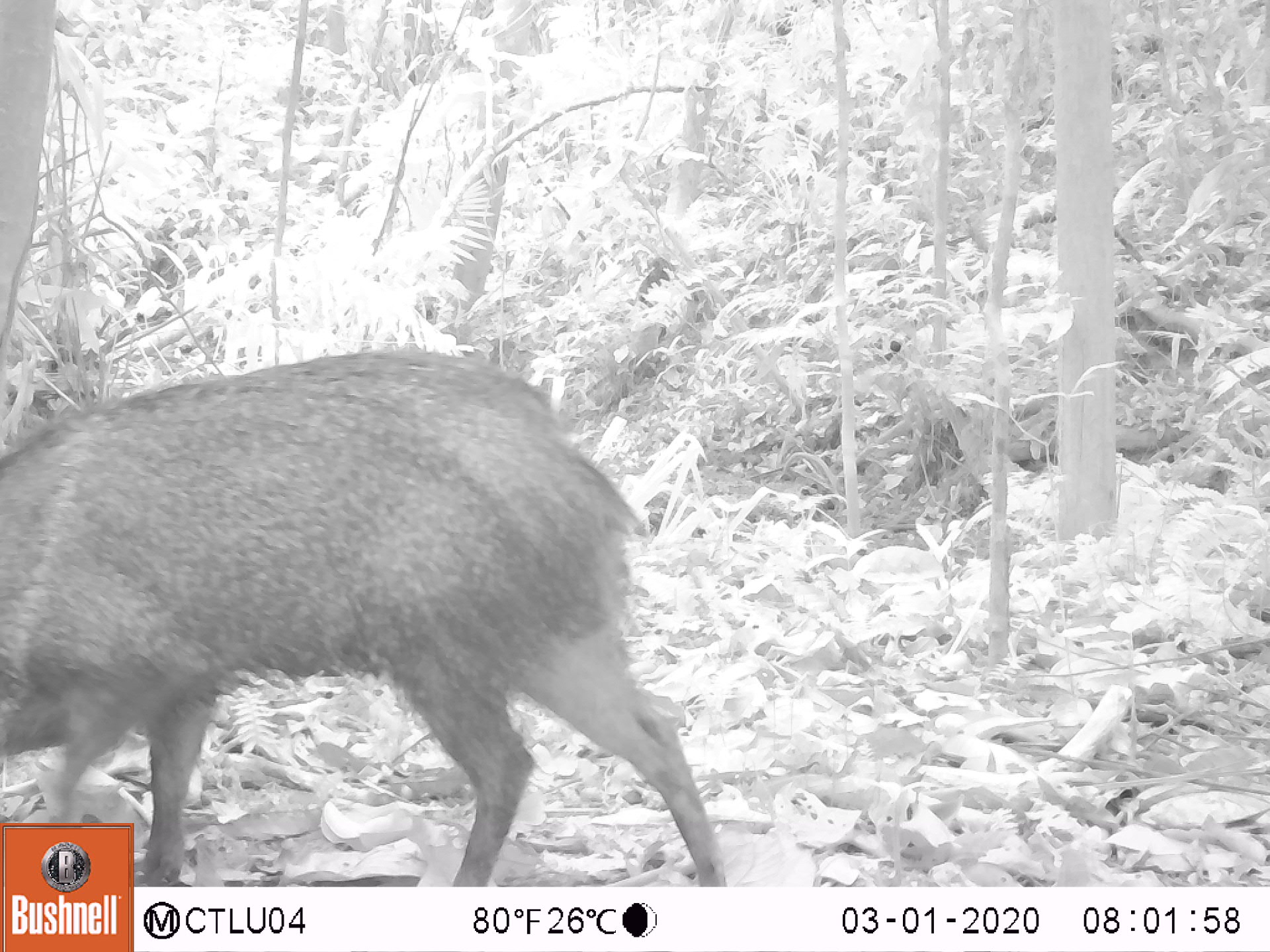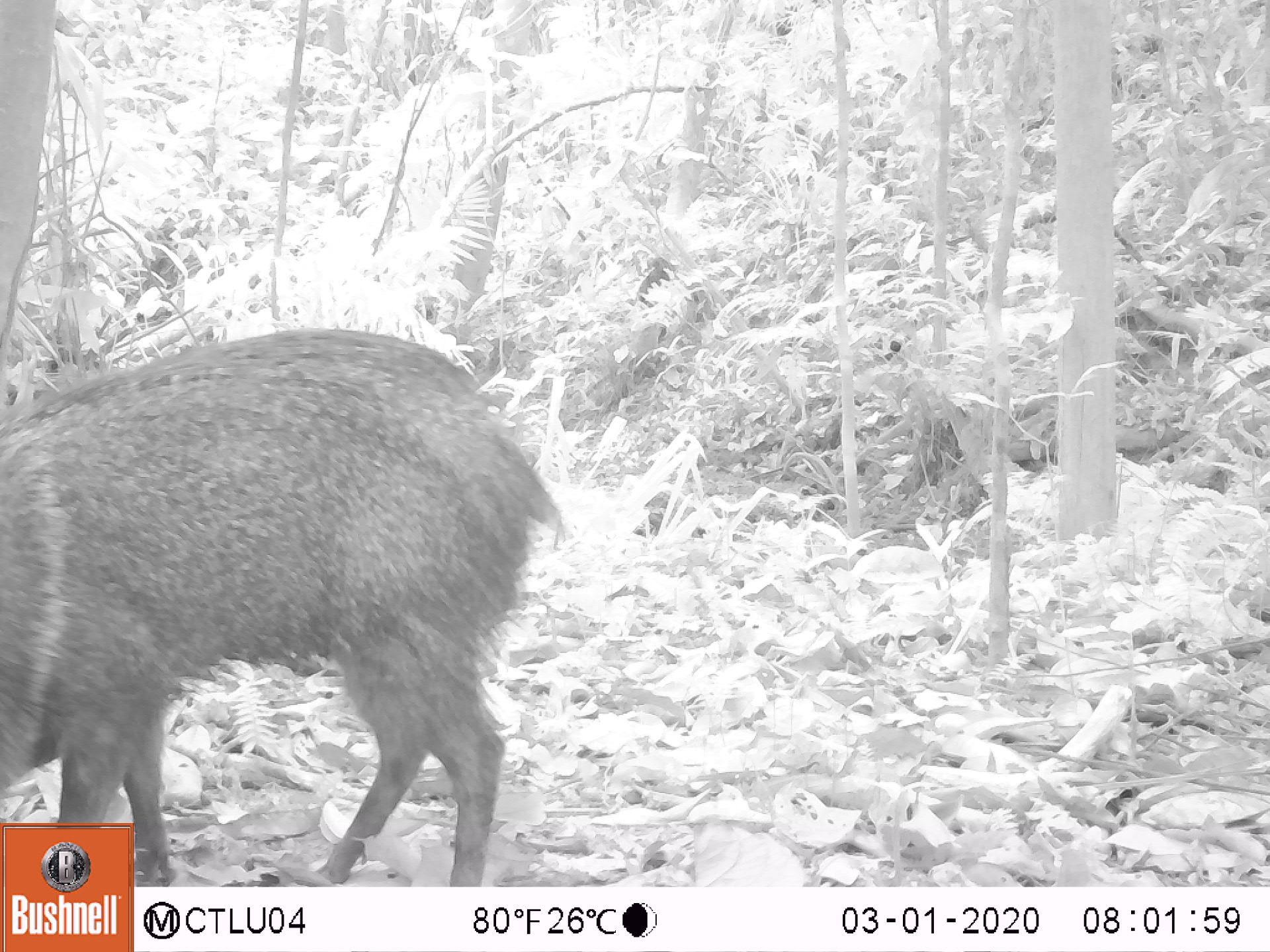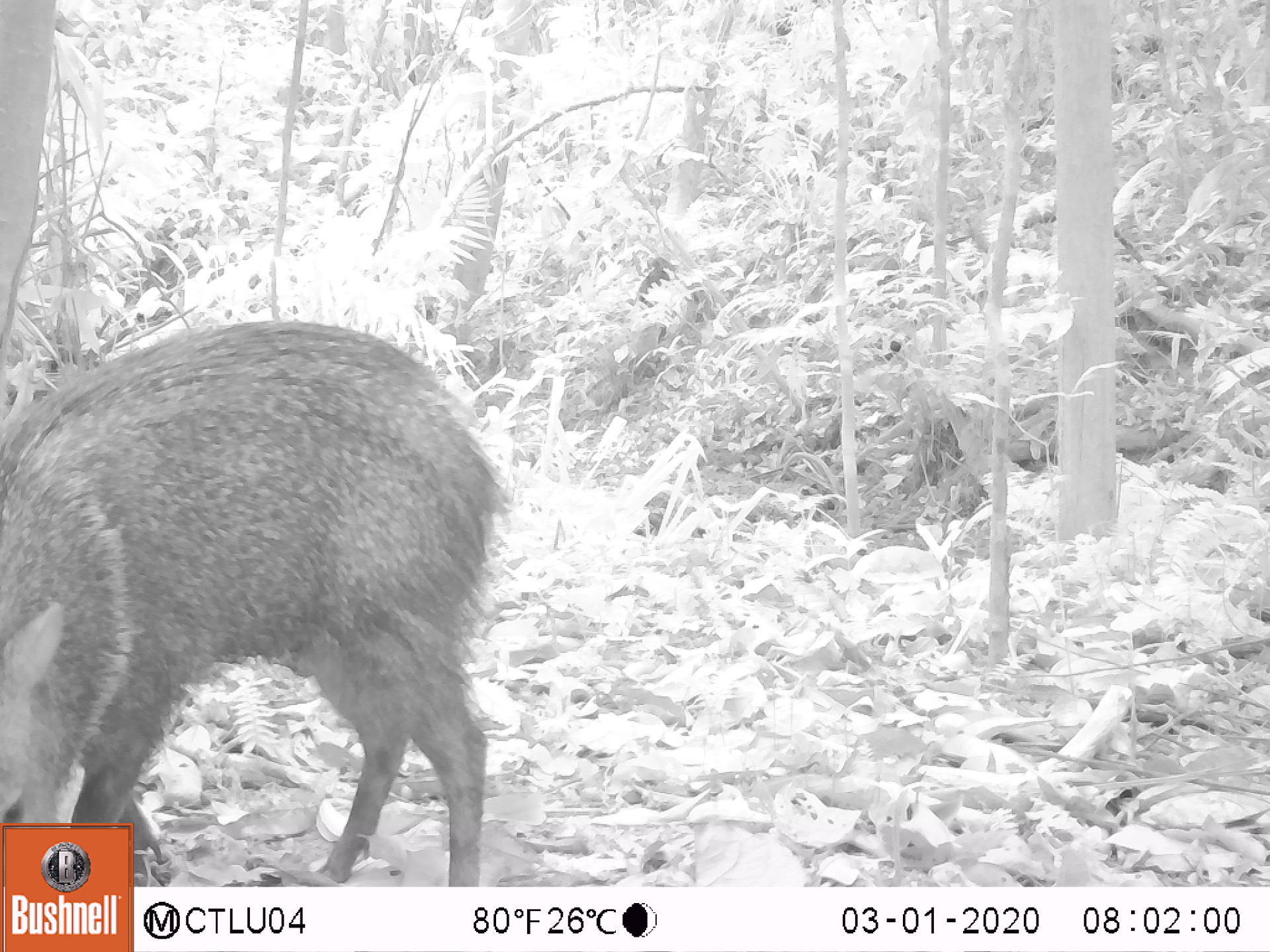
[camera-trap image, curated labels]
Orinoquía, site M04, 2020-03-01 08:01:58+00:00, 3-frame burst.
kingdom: Animalia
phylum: Chordata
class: Mammalia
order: Artiodactyla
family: Tayassuidae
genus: Pecari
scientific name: Pecari tajacu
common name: collared peccary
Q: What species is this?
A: Collared peccary (Pecari tajacu).